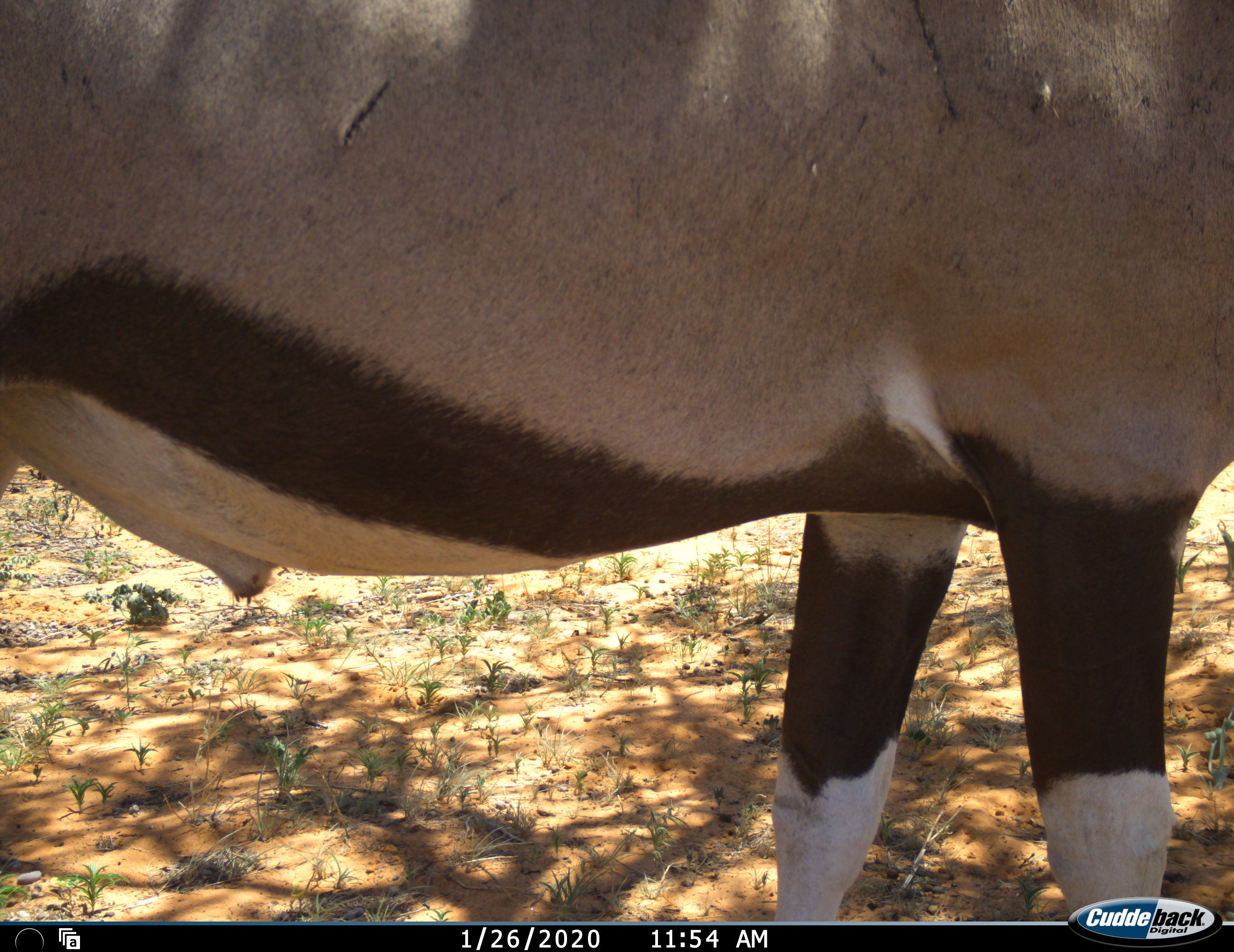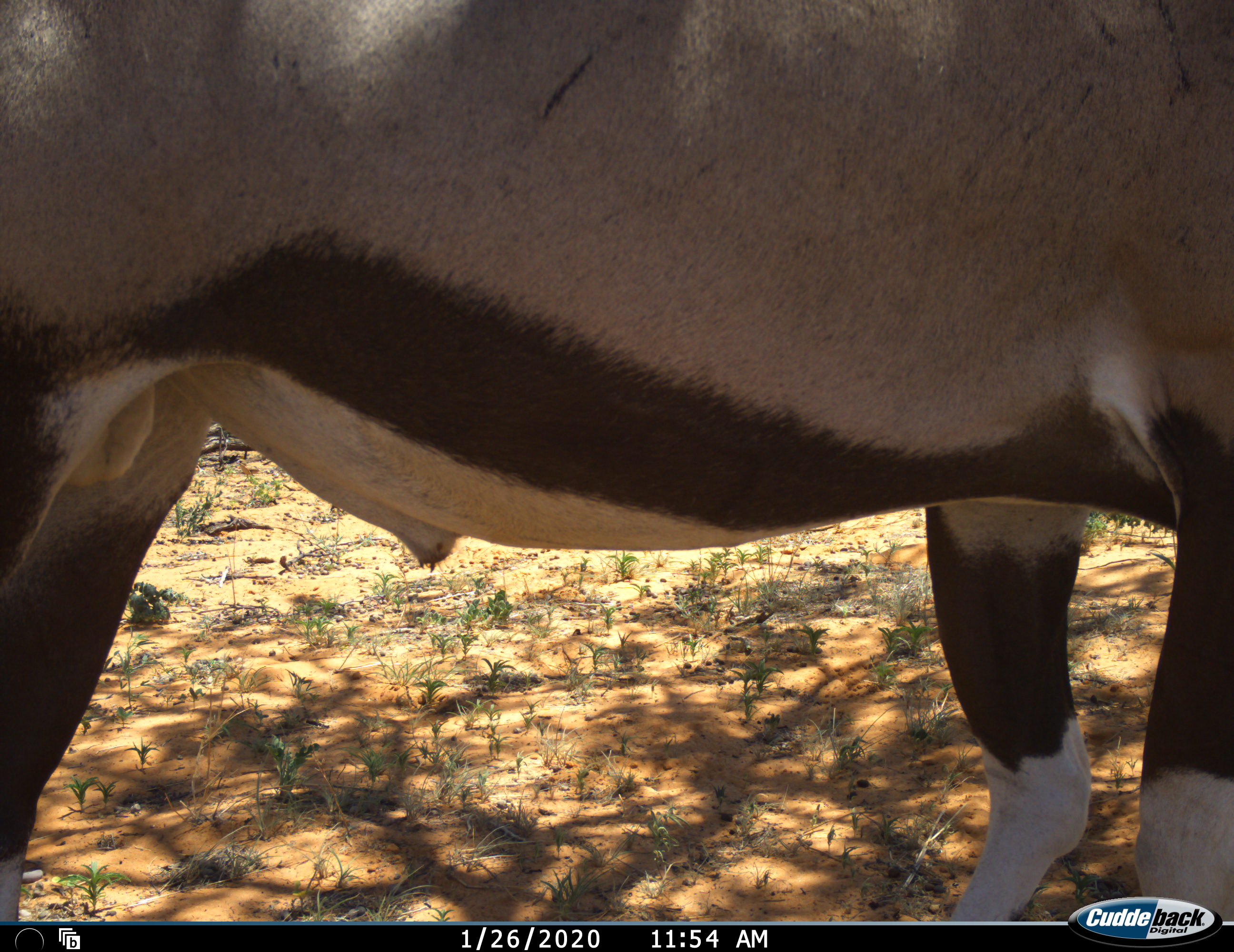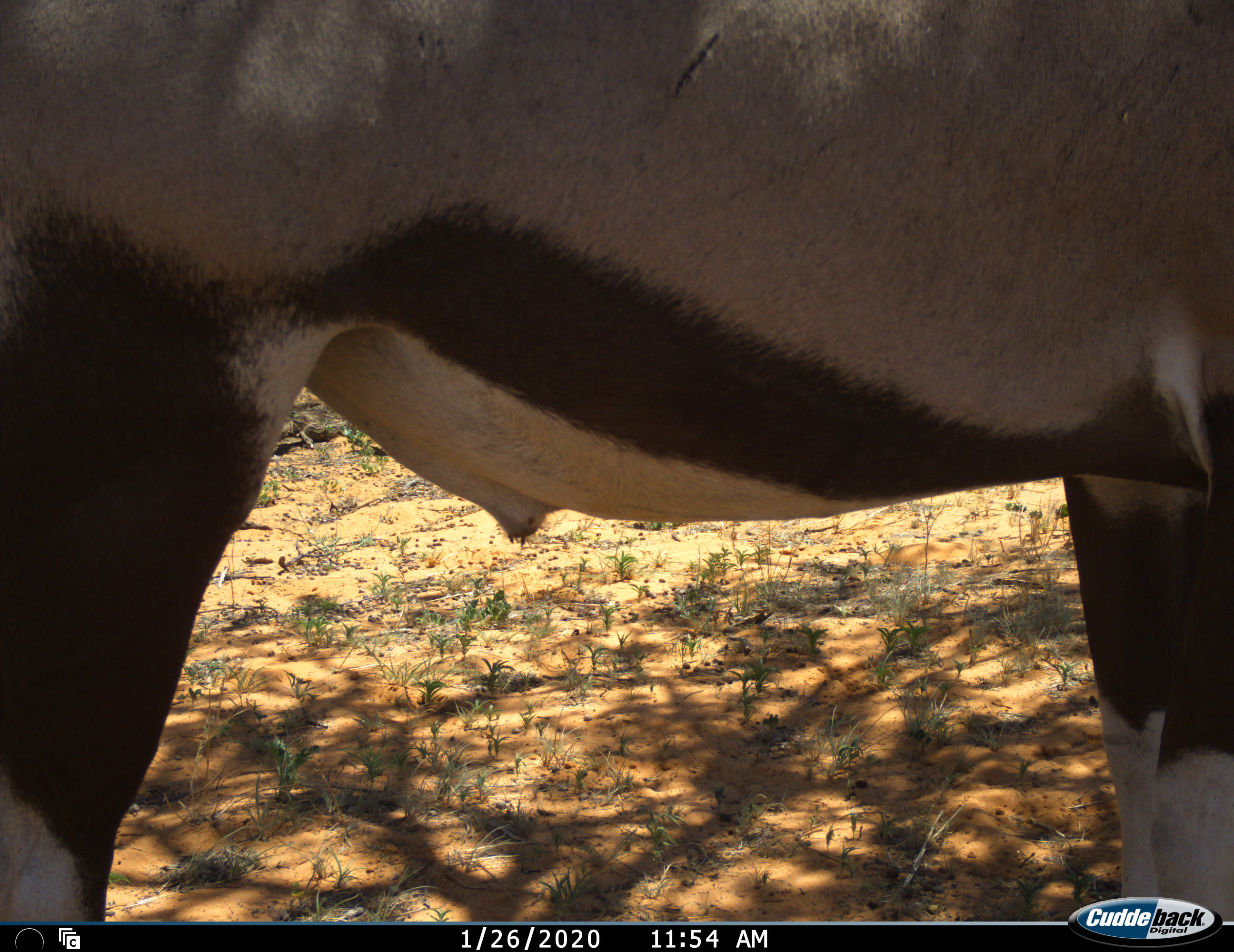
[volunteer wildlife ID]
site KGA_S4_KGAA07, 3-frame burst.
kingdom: Animalia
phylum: Chordata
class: Mammalia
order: Artiodactyla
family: Bovidae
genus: Oryx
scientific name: Oryx gazella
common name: gemsbok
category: oryx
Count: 1.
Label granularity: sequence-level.